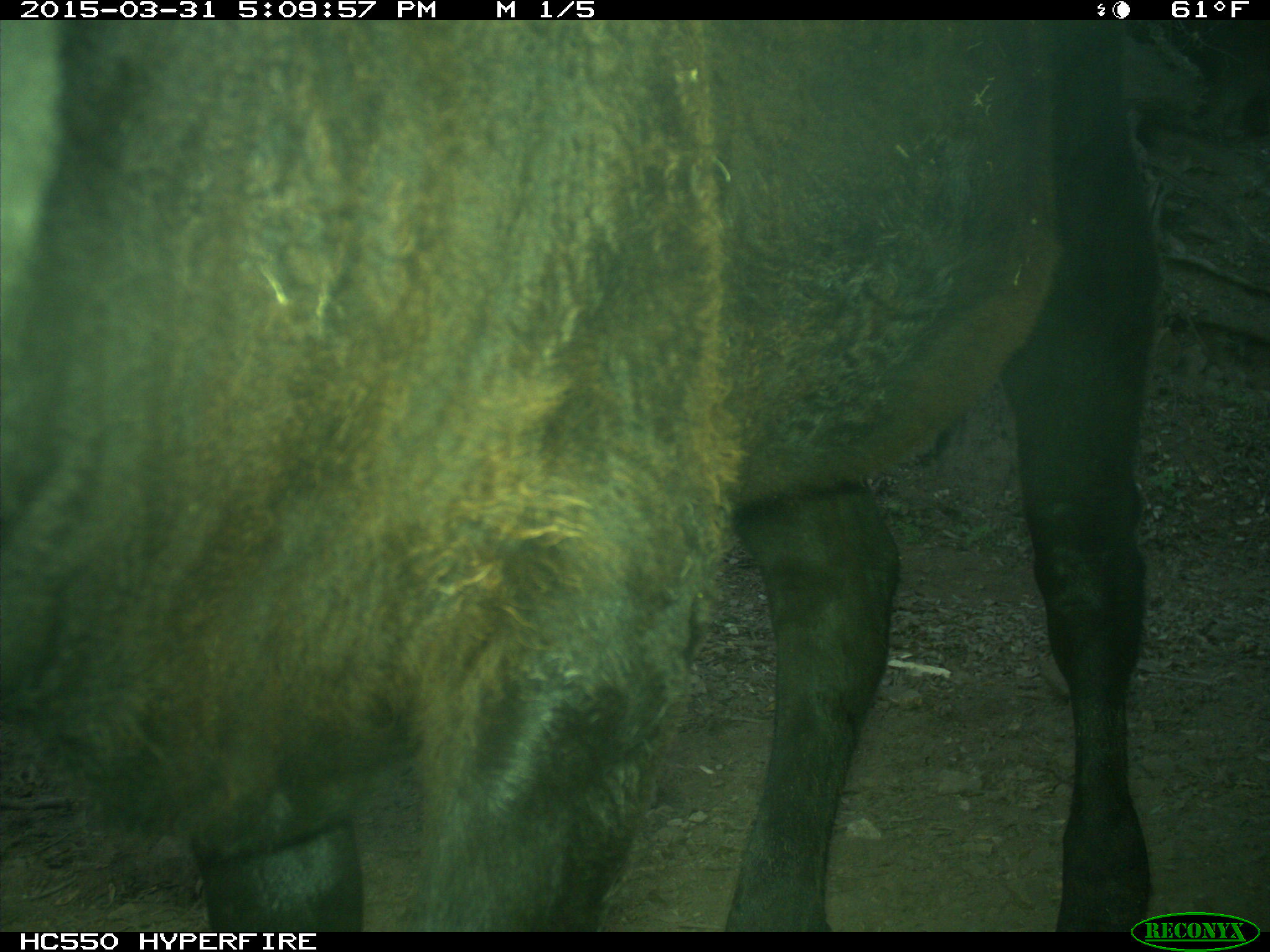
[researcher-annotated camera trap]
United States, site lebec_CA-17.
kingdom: Animalia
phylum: Chordata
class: Mammalia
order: Artiodactyla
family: Bovidae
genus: Bos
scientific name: Bos taurus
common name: domestic cow